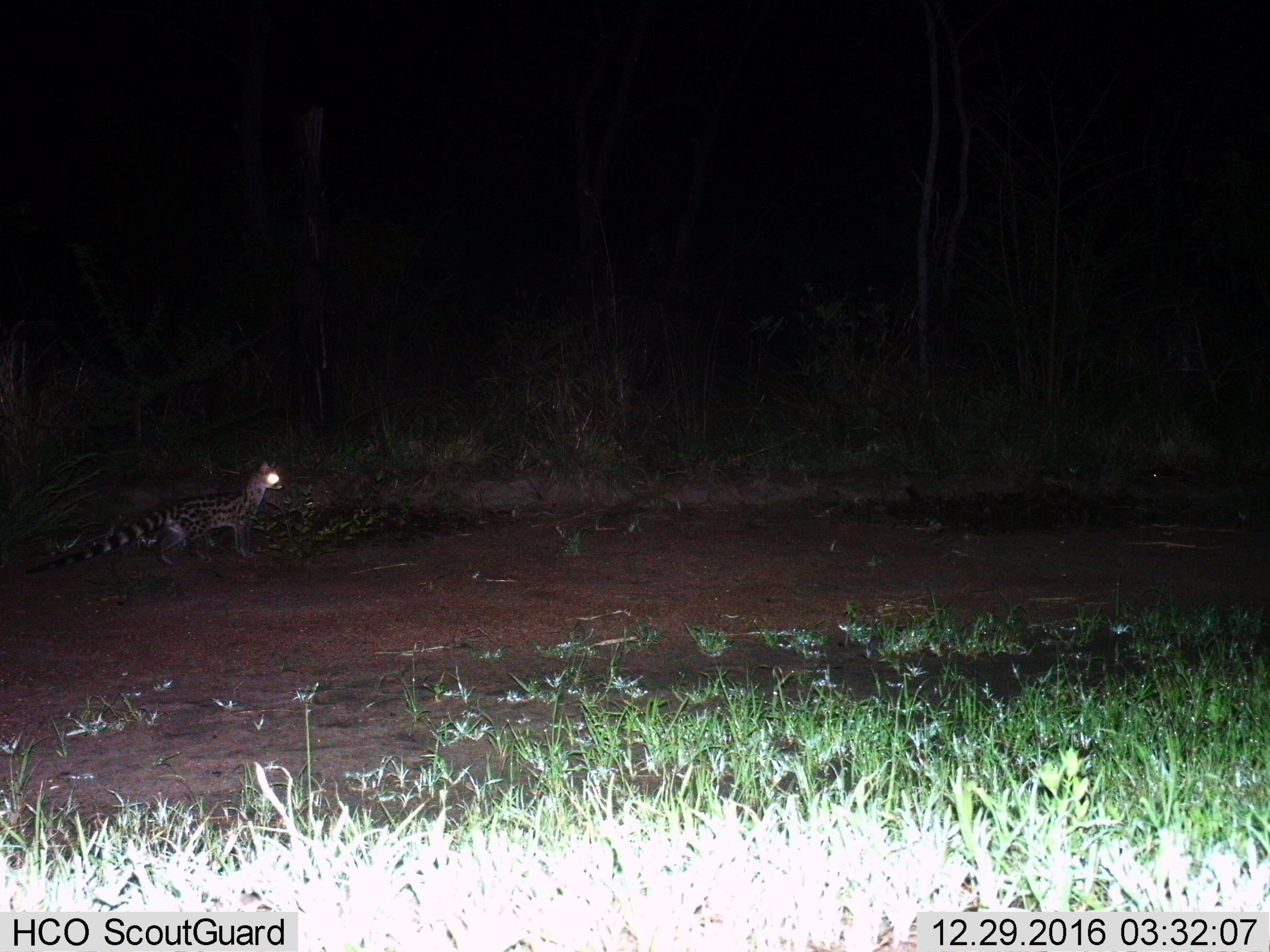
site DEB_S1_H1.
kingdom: Animalia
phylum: Chordata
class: Mammalia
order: Carnivora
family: Viverridae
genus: Genetta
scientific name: Genetta genetta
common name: small-spotted genet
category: genetcommonsmallspotted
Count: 1.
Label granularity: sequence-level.